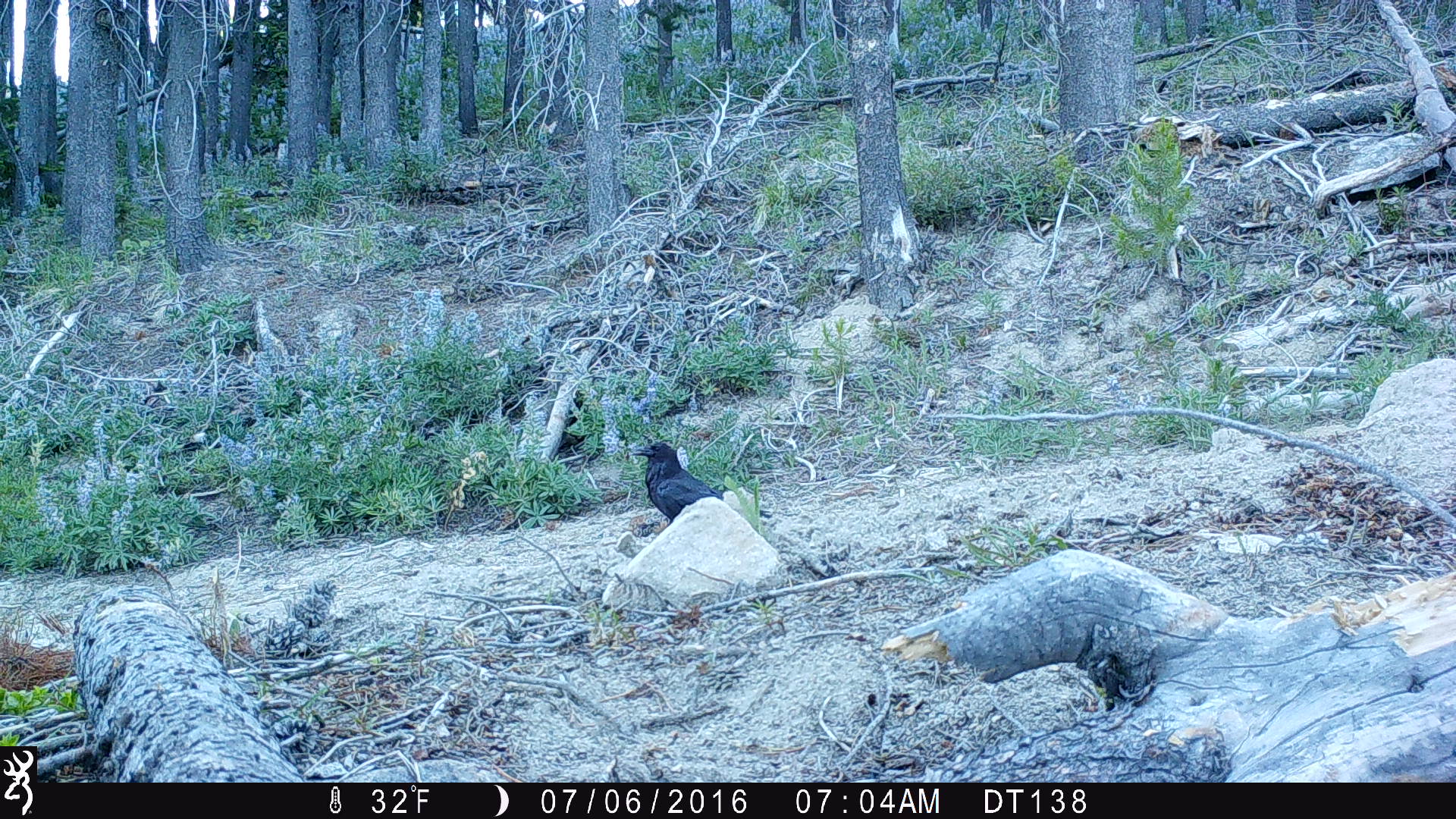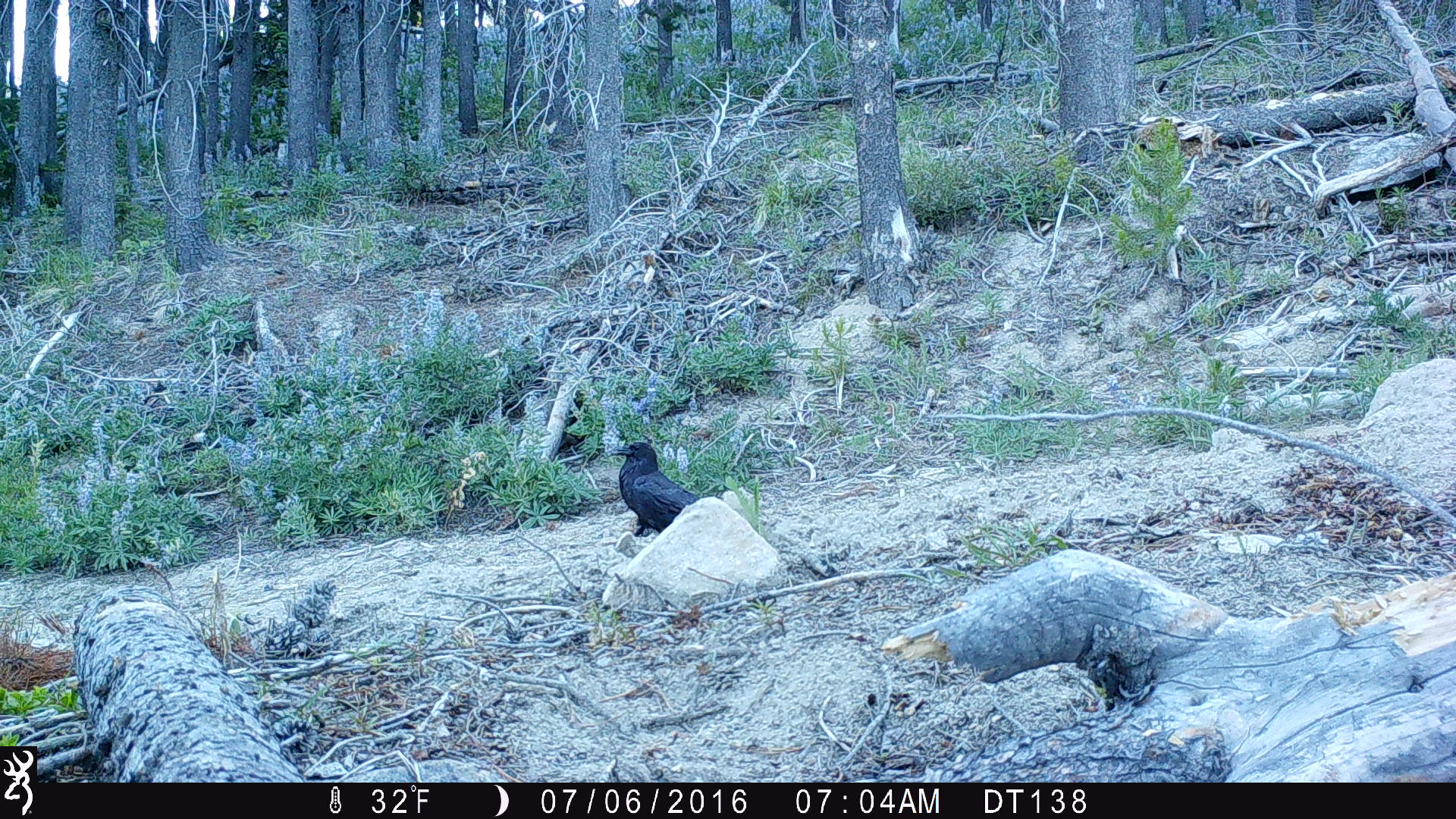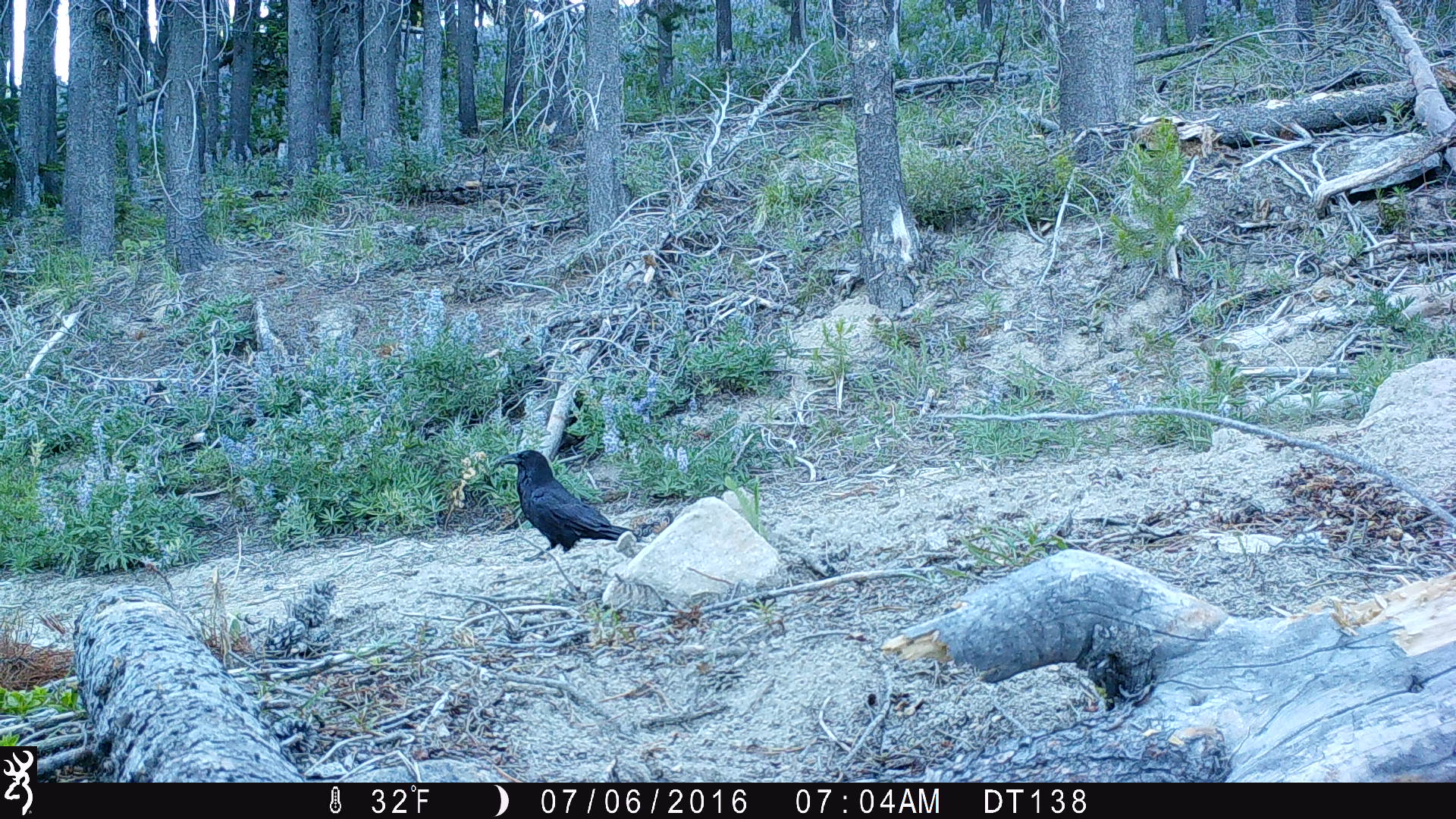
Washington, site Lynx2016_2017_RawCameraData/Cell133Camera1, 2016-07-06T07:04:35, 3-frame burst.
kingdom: Animalia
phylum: Chordata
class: Aves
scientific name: Aves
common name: birds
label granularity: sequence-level